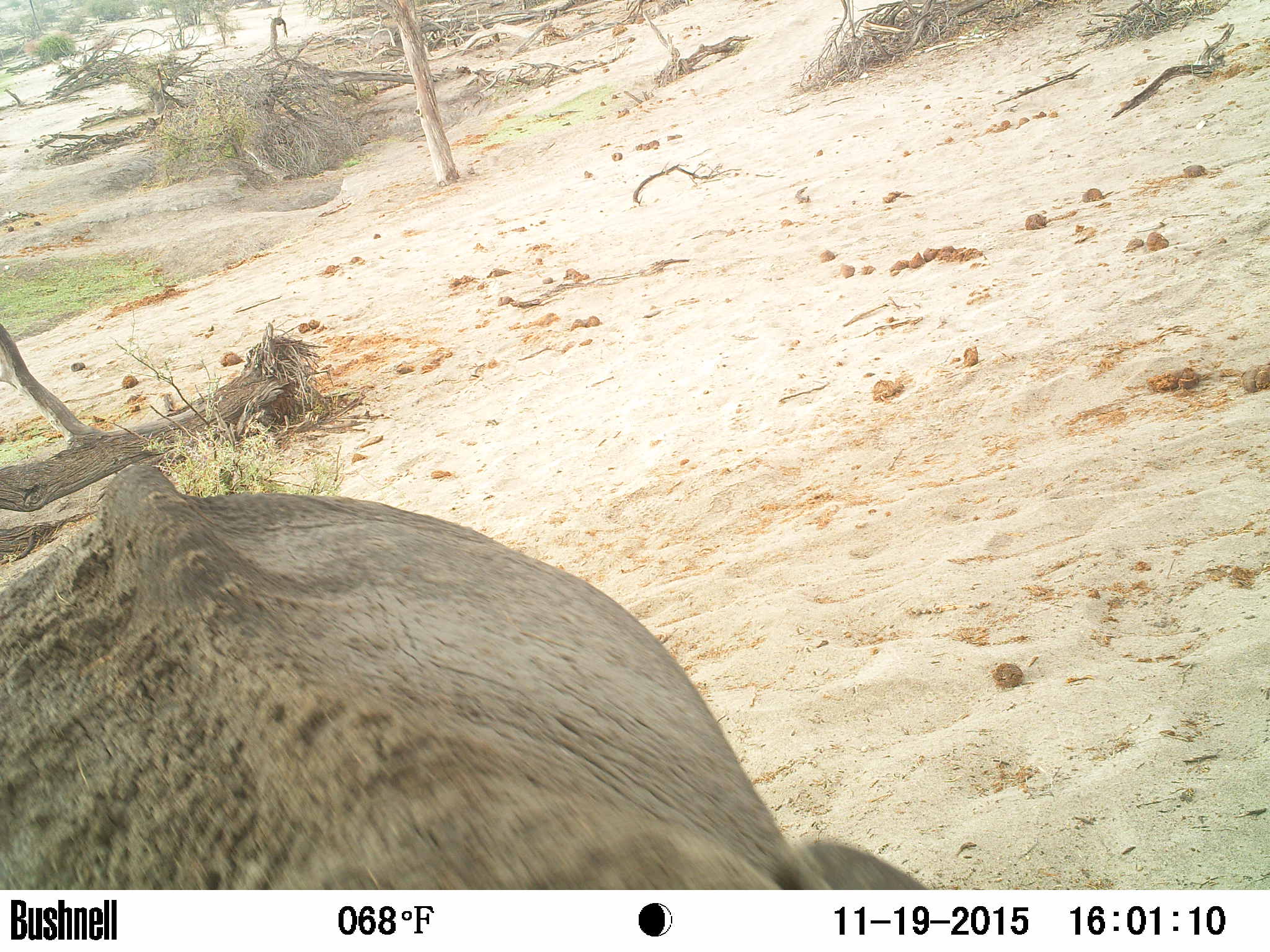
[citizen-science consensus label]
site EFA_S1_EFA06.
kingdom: Animalia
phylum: Chordata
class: Mammalia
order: Proboscidea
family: Elephantidae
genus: Loxodonta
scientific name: Loxodonta africana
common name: african bush elephant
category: elephant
Elephant (african bush elephant) (Loxodonta africana), count 1. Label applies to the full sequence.